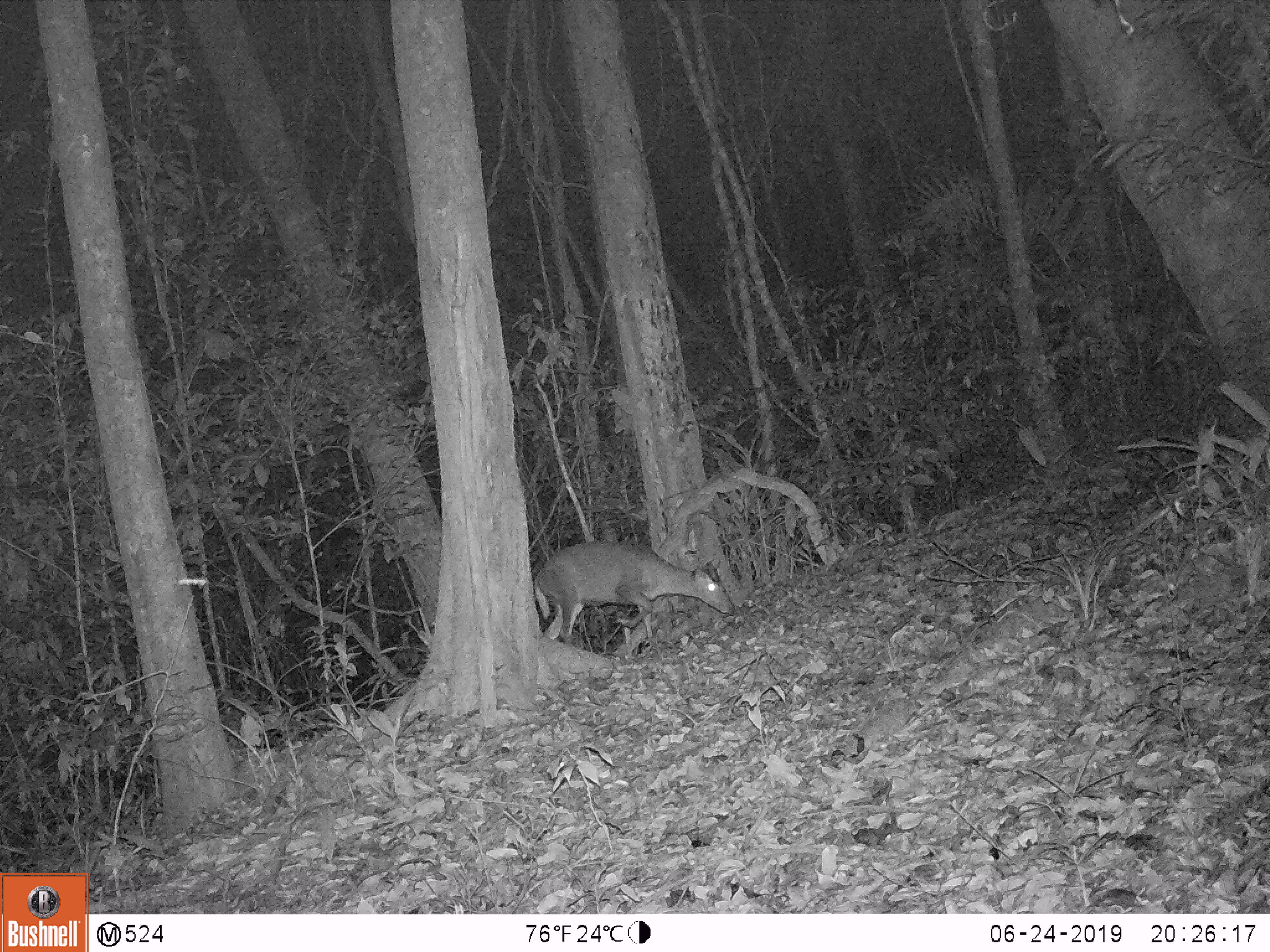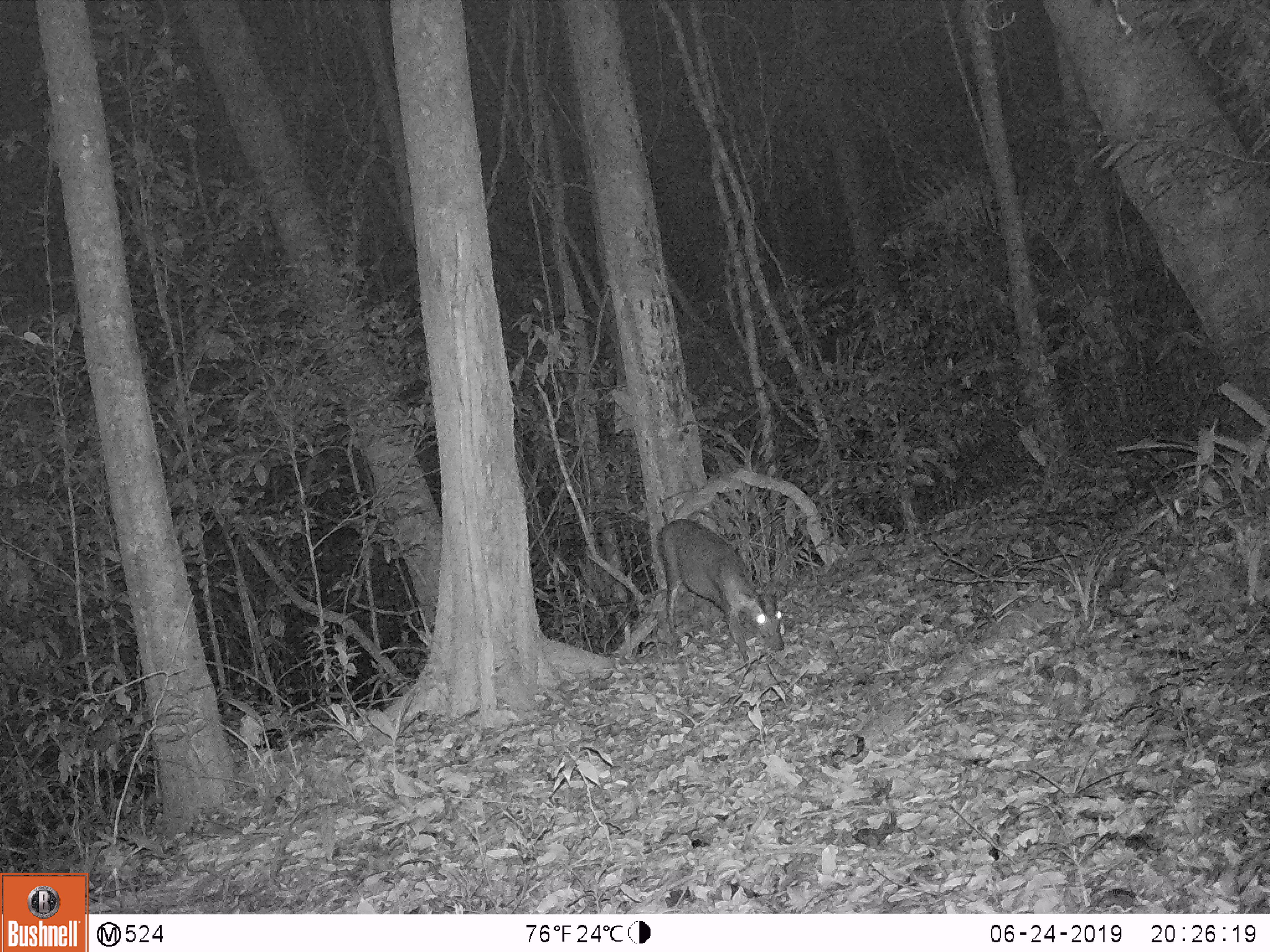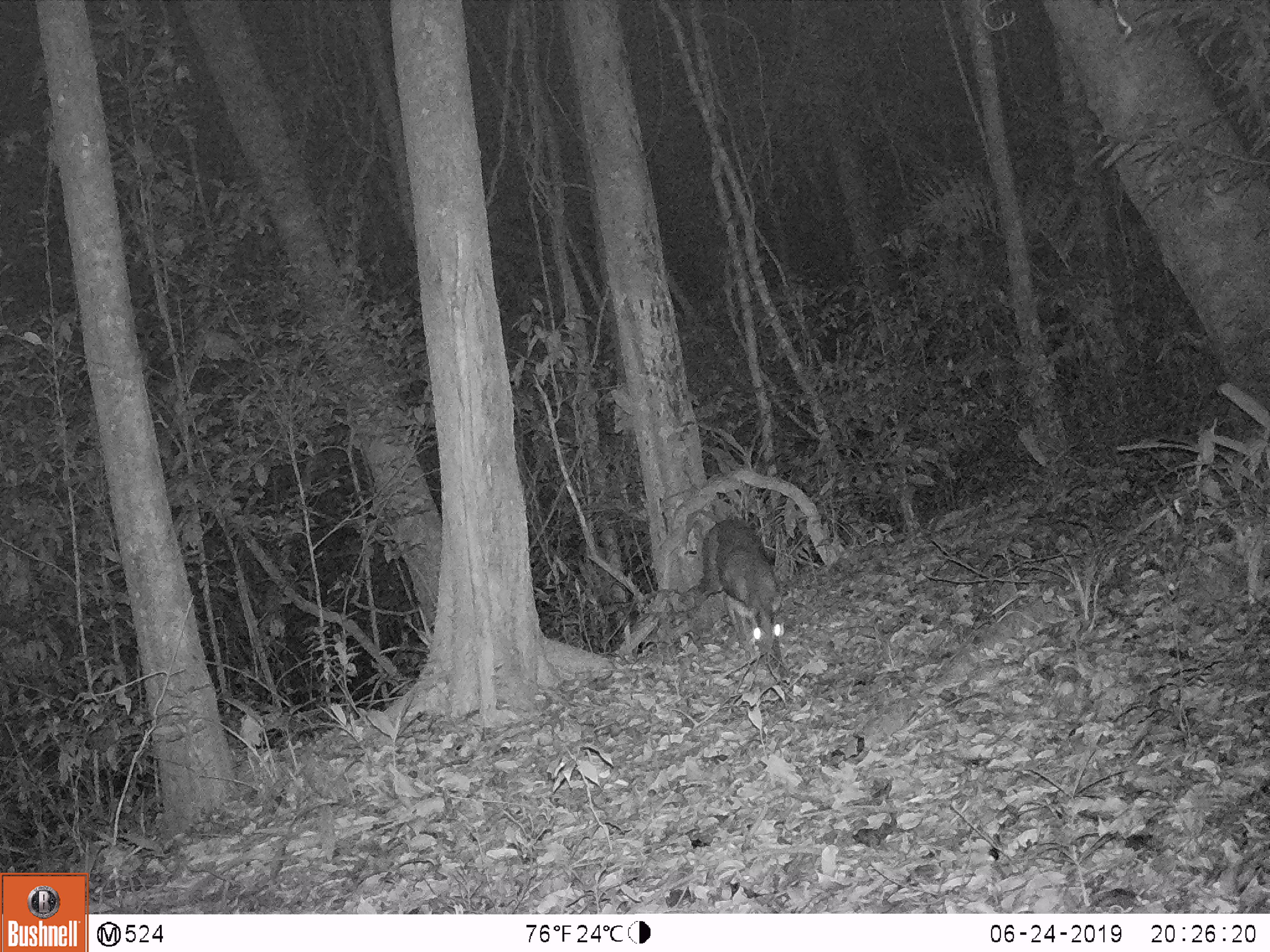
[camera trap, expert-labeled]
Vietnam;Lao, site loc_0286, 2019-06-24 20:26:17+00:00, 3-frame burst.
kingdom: Animalia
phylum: Chordata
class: Mammalia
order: Artiodactyla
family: Cervidae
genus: Muntiacus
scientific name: Muntiacus rooseveltorum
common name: roosevelt's muntjac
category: roosevelts muntjac group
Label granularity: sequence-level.